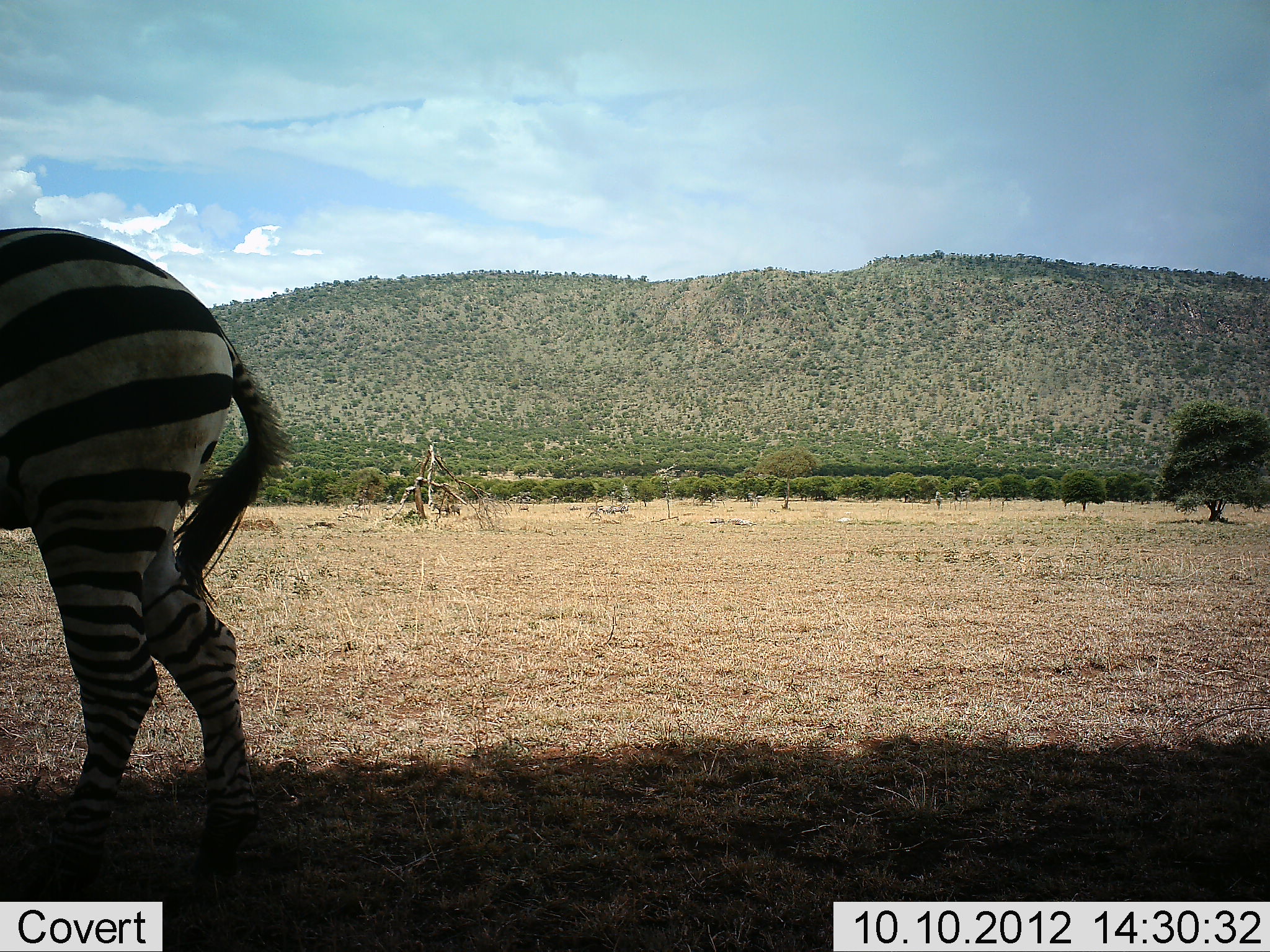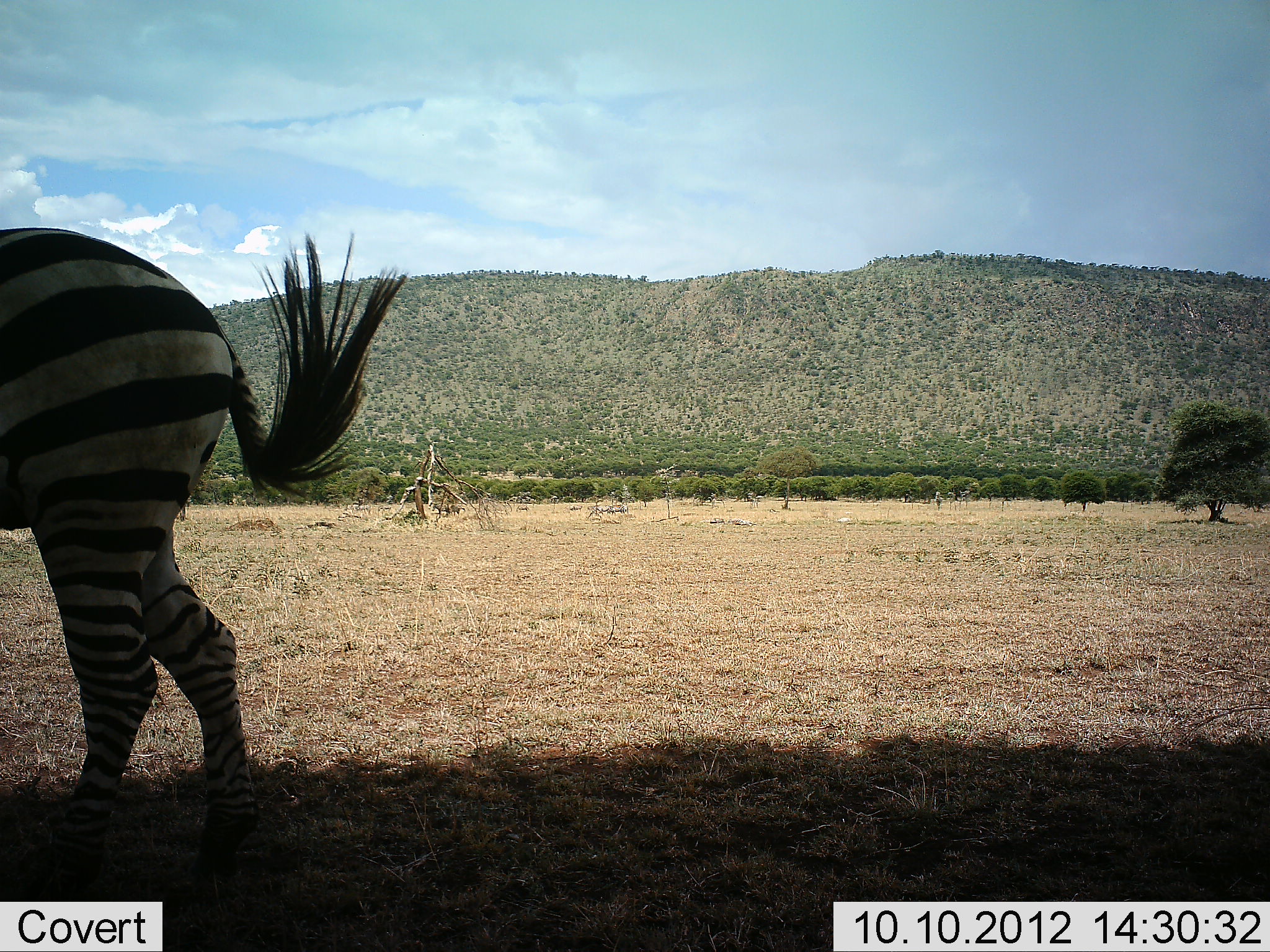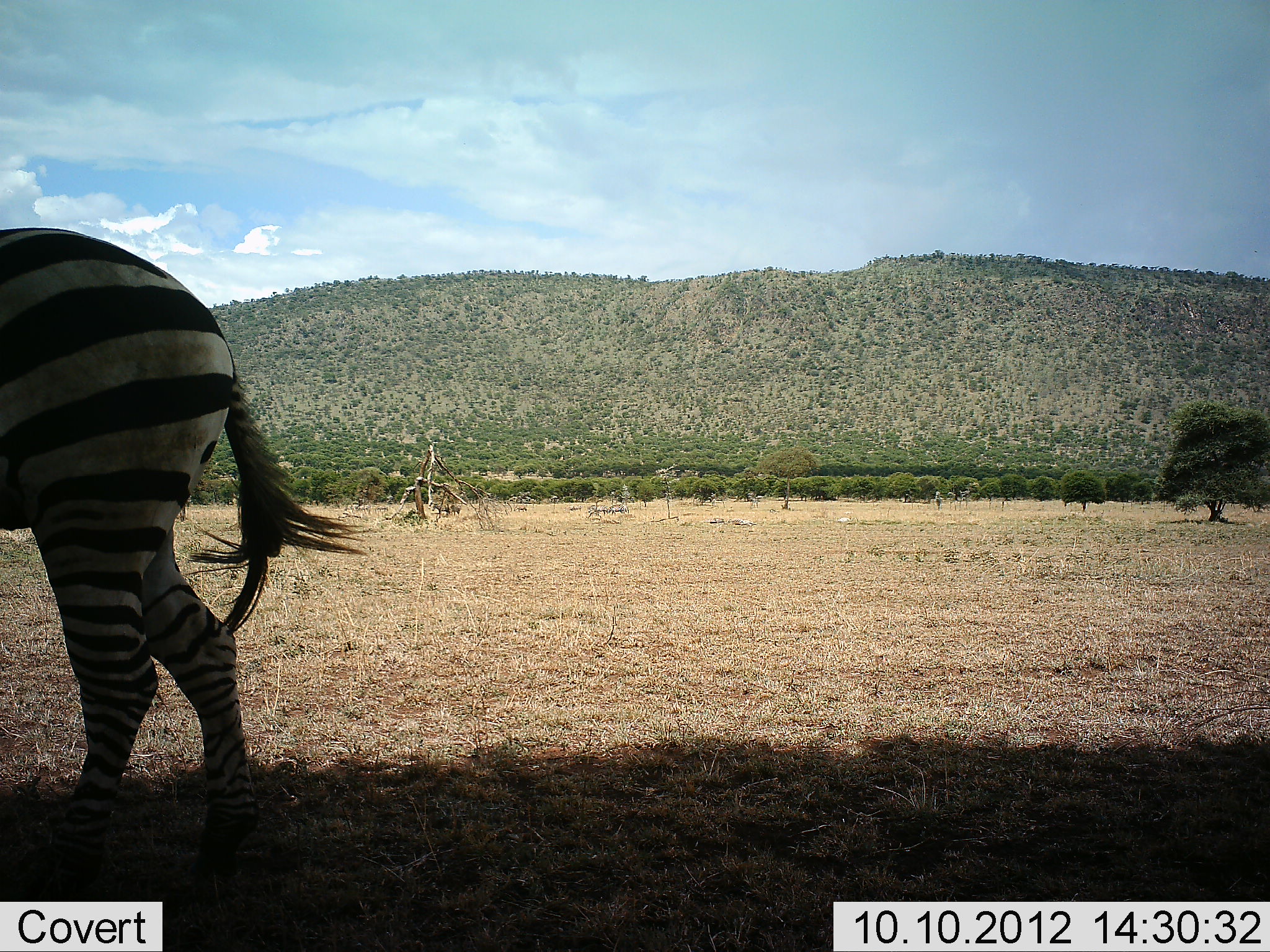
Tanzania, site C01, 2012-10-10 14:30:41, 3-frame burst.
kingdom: Animalia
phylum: Chordata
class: Mammalia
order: Perissodactyla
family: Equidae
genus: Equus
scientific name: Equus quagga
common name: plains zebra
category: zebra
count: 1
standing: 90%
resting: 0%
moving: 10%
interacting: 0%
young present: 0%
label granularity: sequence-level